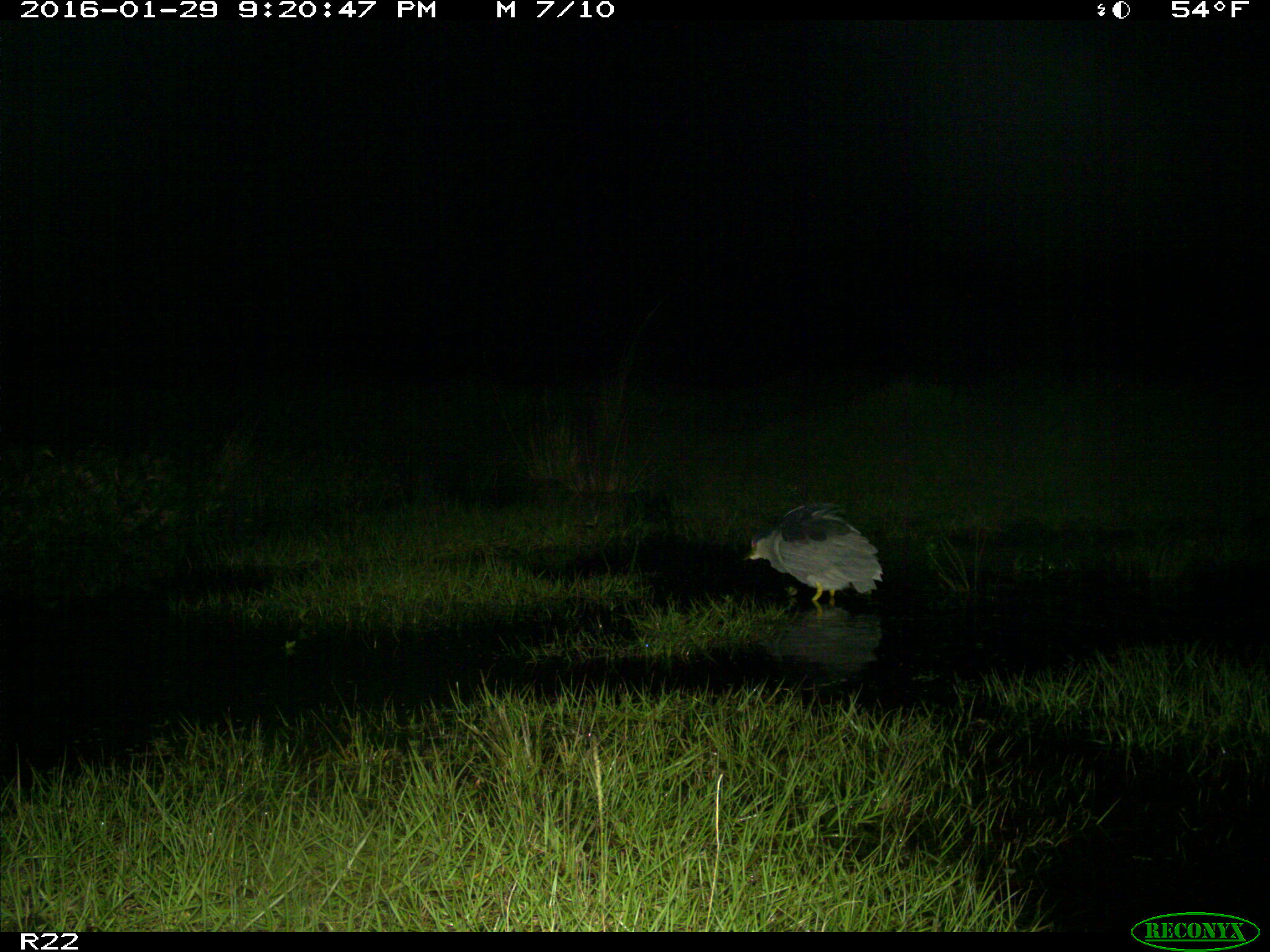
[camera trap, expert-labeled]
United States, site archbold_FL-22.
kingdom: Animalia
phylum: Chordata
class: Aves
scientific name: Aves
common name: birds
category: unidentified bird